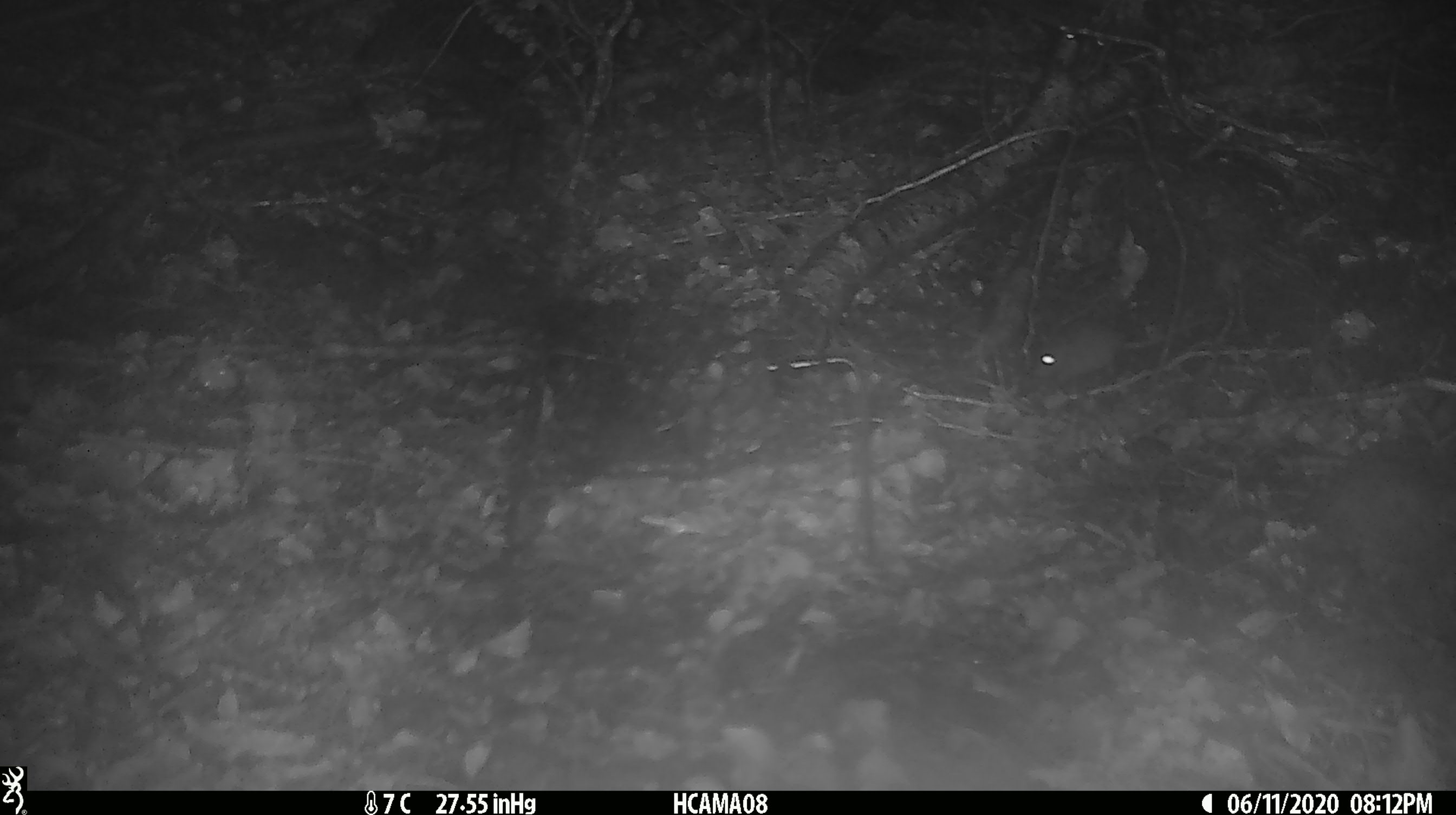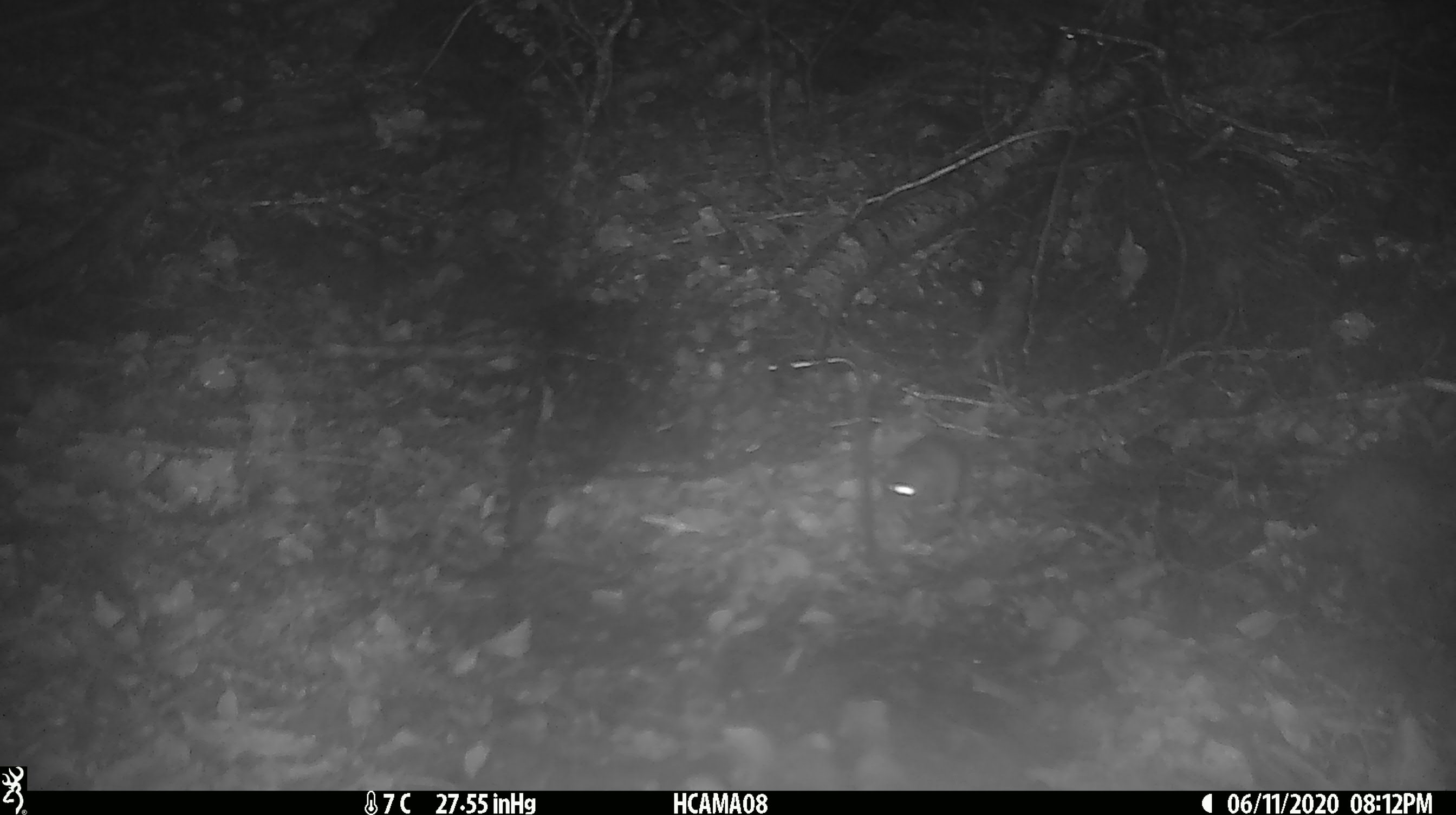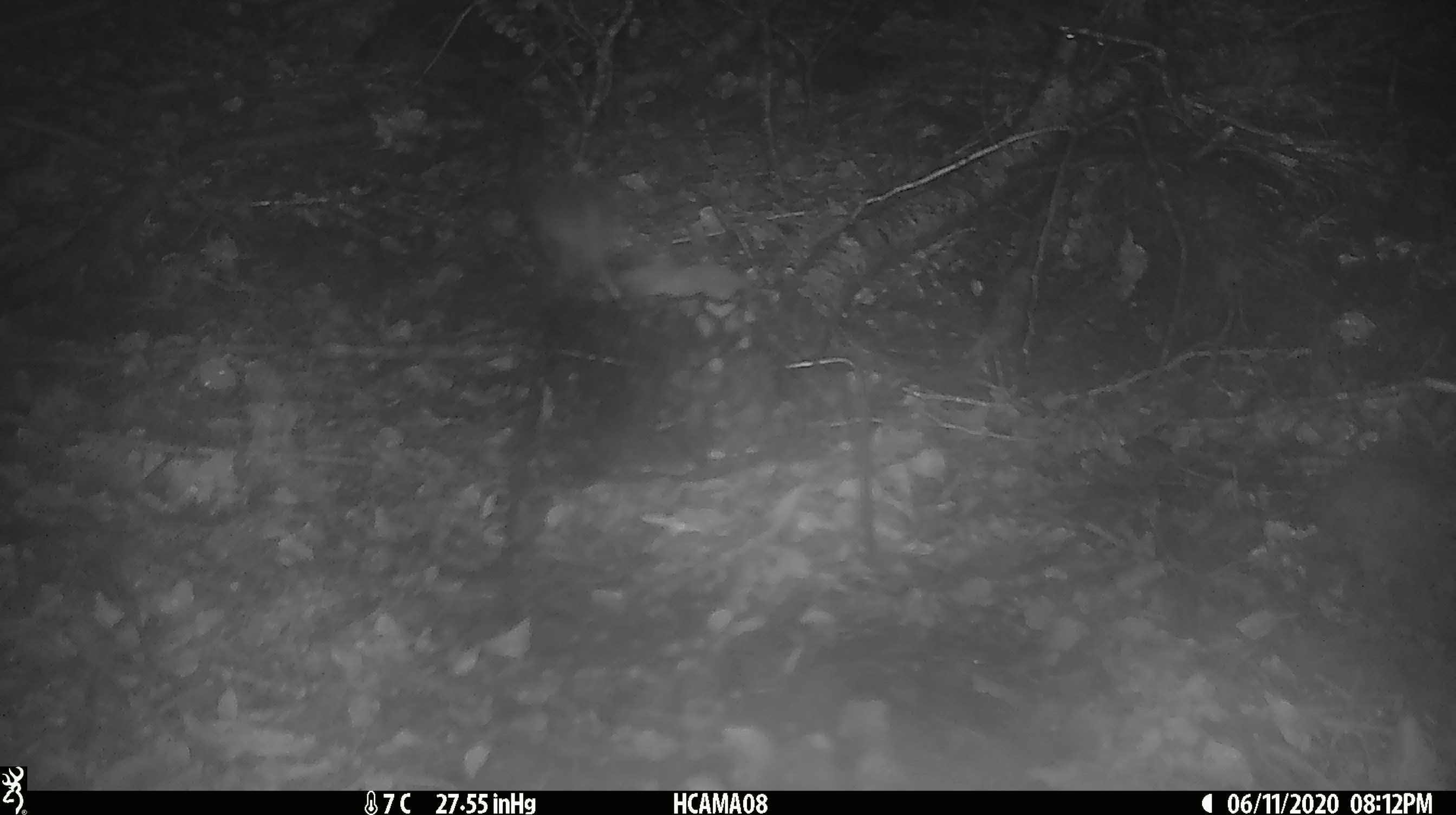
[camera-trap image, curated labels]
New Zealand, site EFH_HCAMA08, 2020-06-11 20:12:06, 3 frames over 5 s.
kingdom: Animalia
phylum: Chordata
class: Mammalia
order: Rodentia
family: Muridae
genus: Mus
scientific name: Mus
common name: mouse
Mouse (Mus).